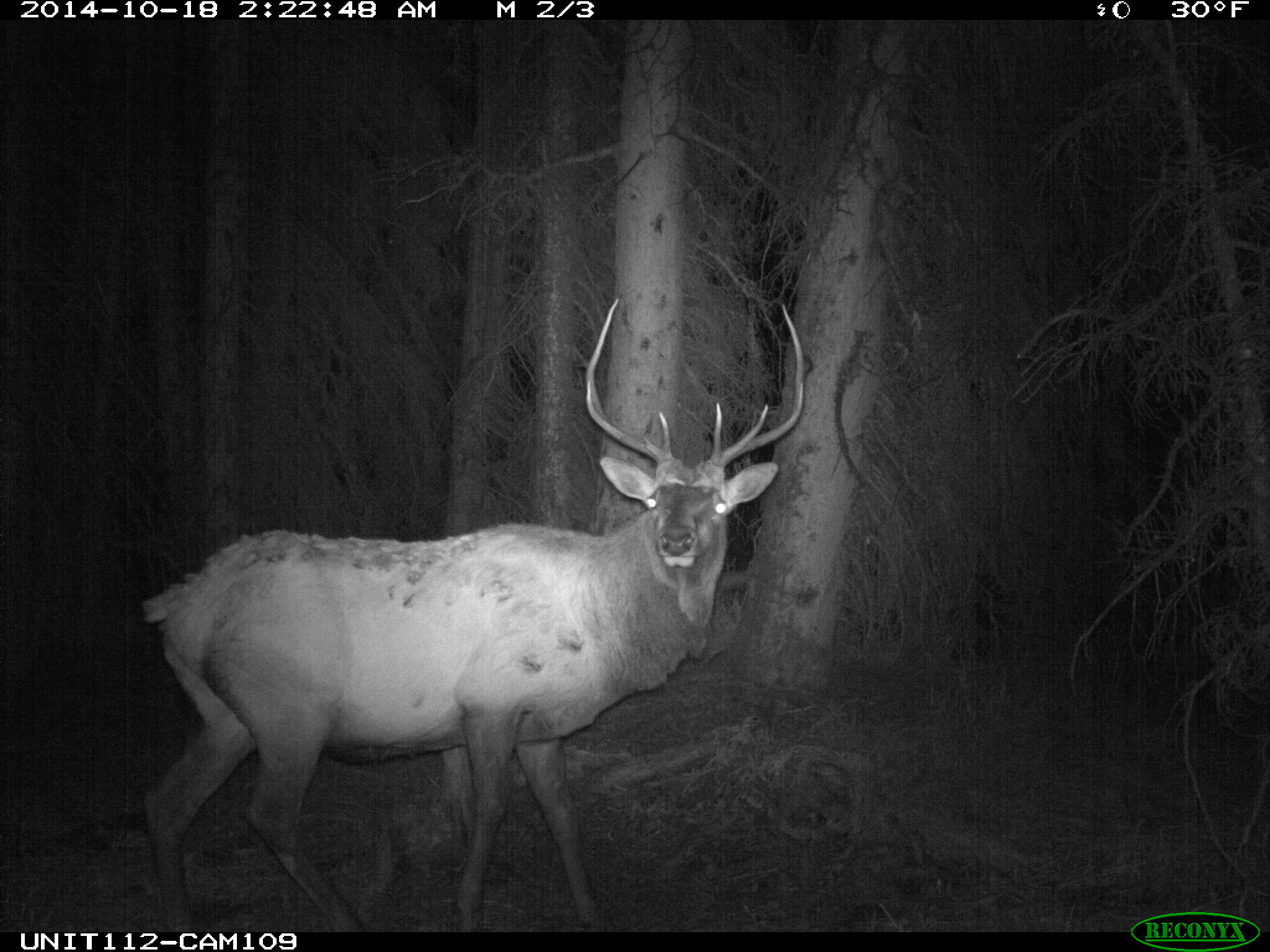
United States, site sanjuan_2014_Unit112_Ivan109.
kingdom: Animalia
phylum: Chordata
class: Mammalia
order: Artiodactyla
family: Cervidae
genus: Cervus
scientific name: Cervus elaphus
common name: red deer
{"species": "Cervus elaphus (red deer)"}